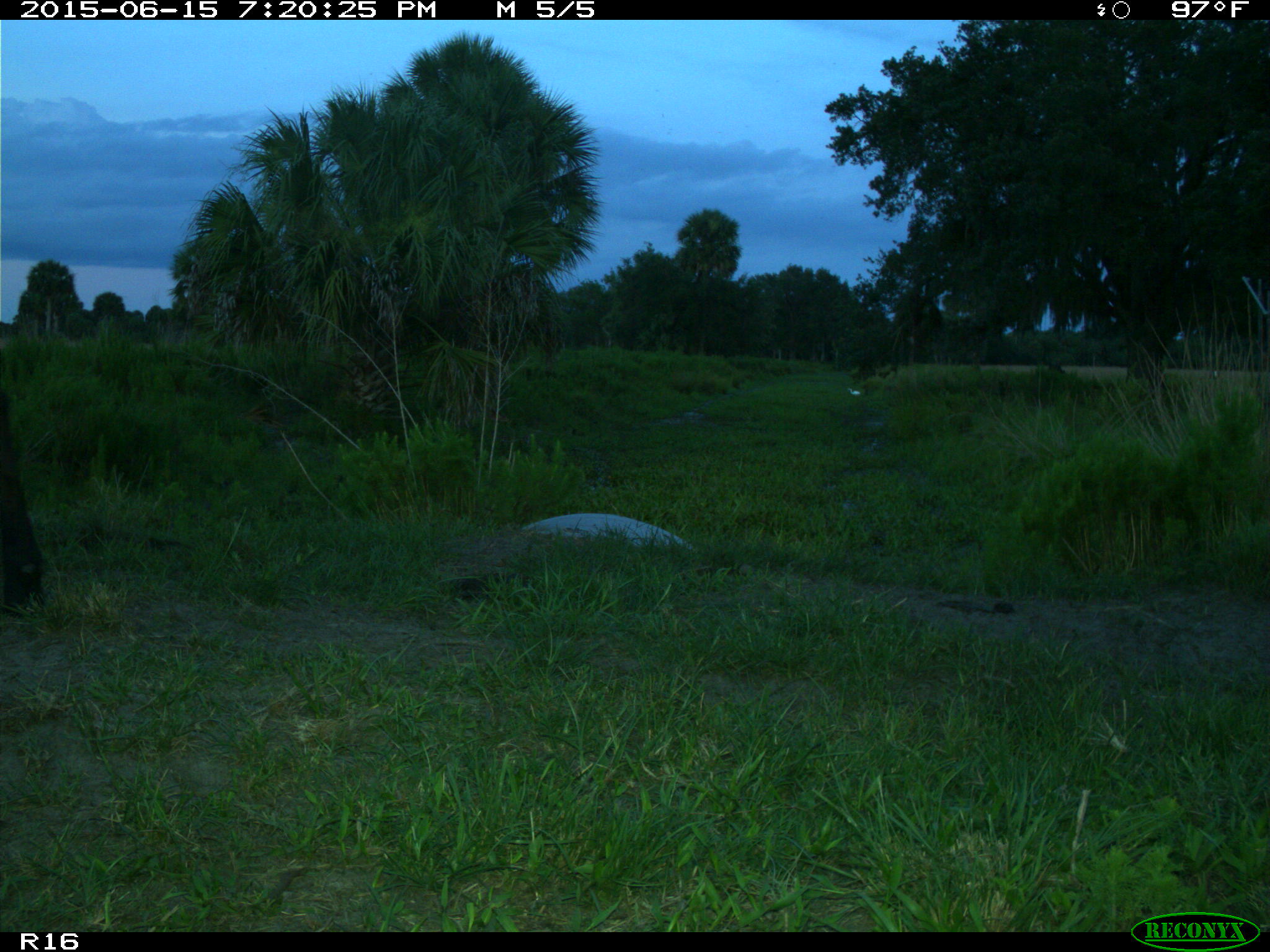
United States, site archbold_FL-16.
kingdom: Animalia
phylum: Chordata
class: Mammalia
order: Artiodactyla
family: Bovidae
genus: Bos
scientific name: Bos taurus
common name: domestic cow